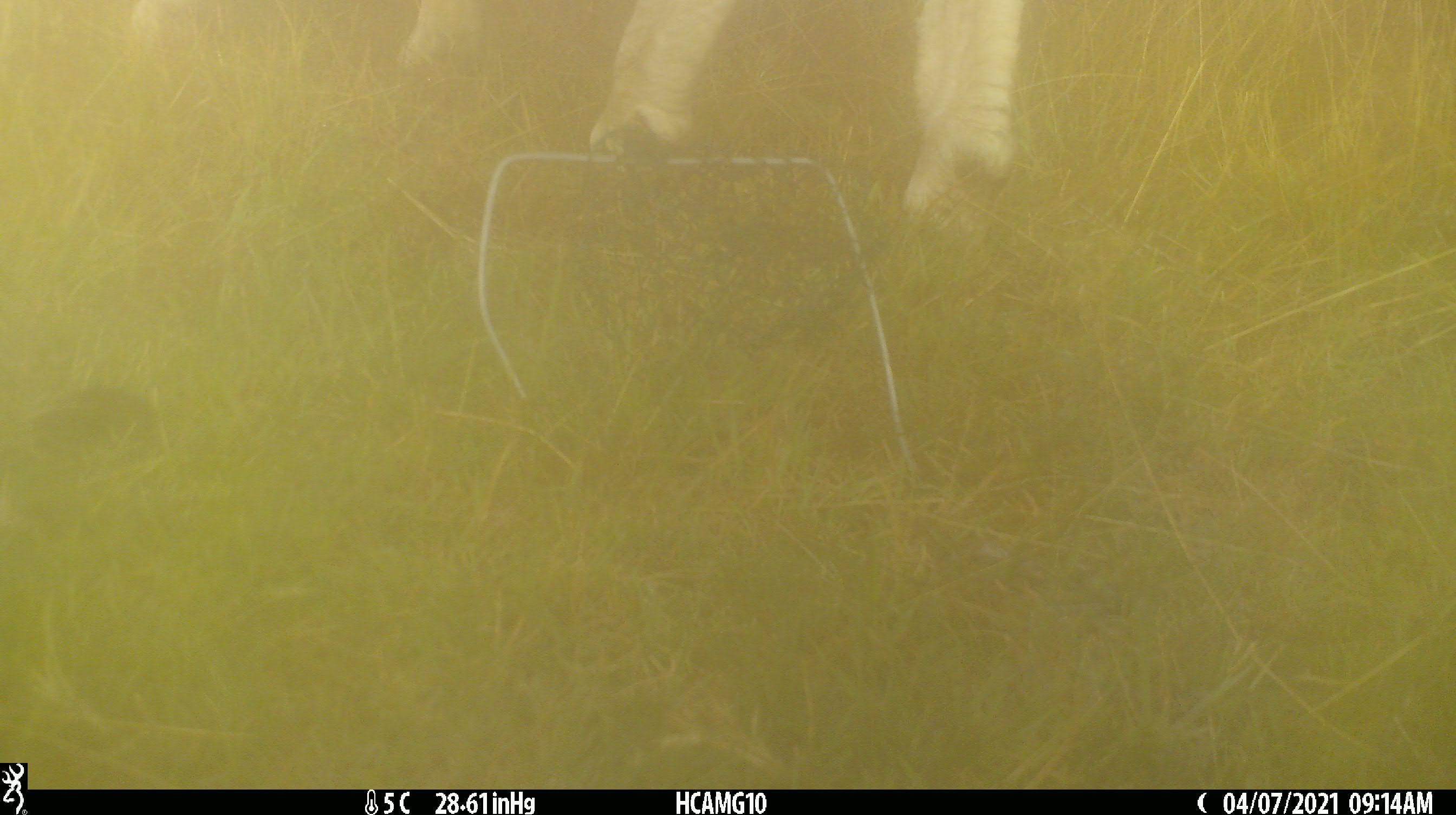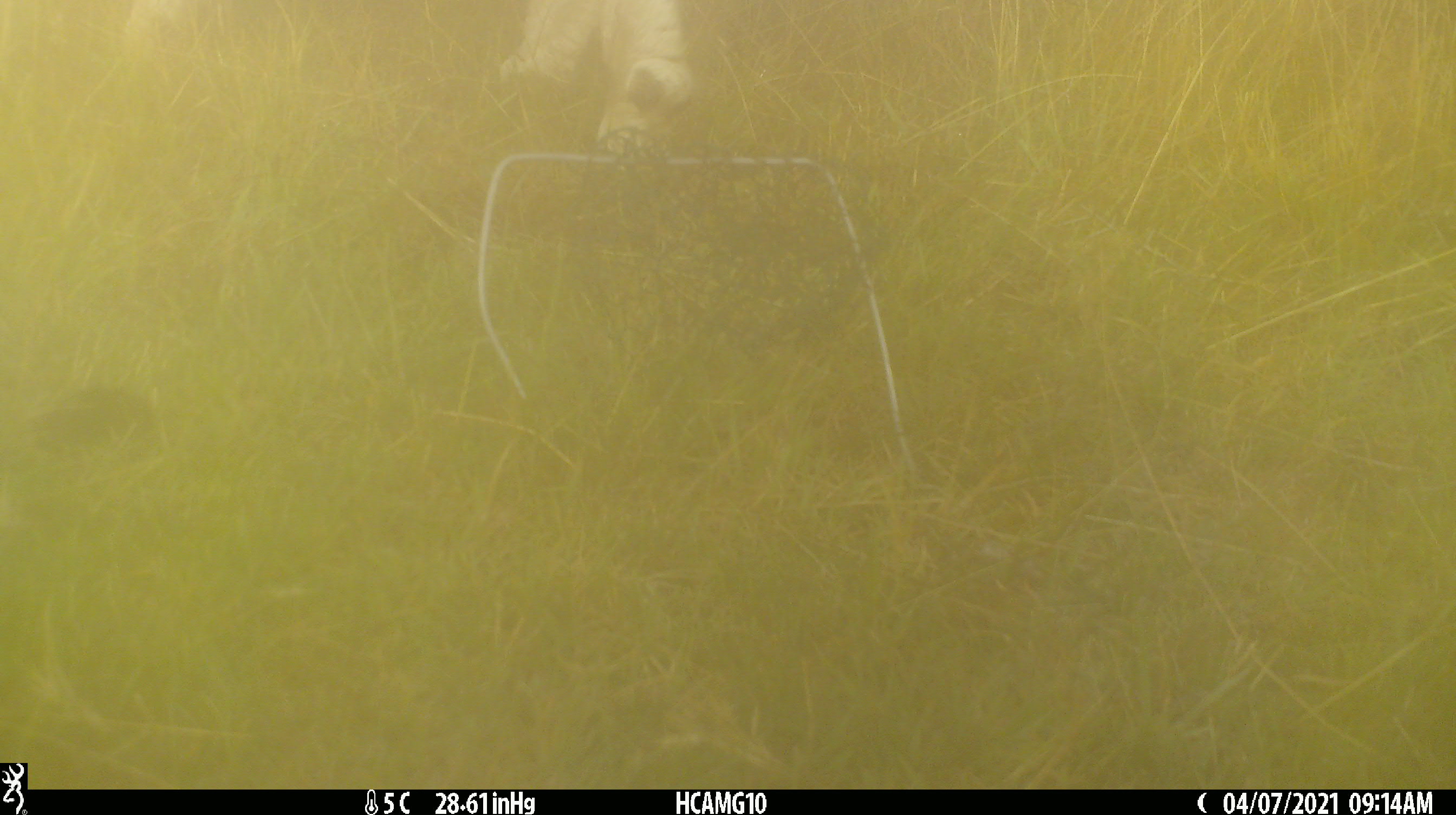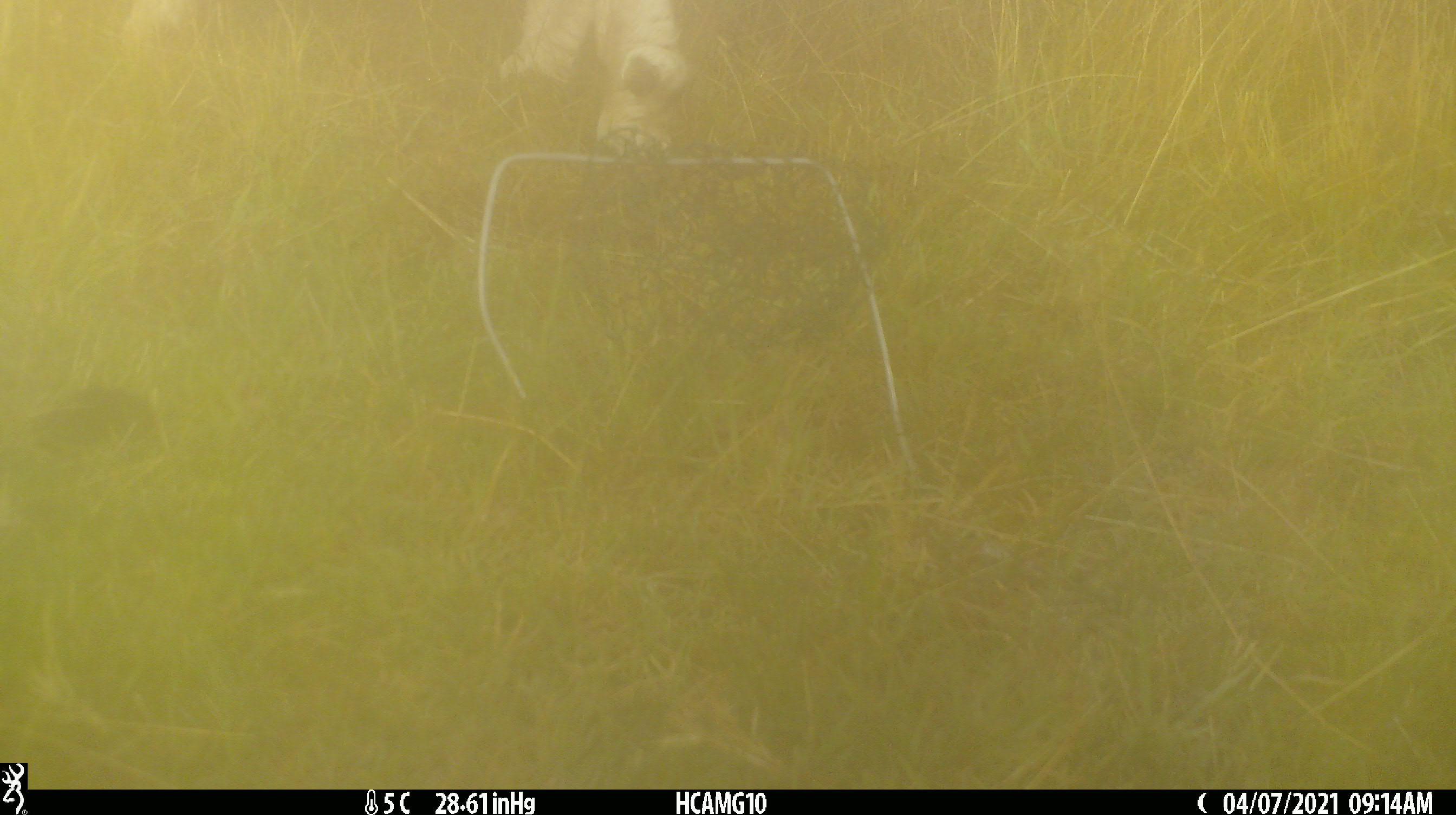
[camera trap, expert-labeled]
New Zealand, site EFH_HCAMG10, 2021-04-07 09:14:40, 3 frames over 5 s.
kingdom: Animalia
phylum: Chordata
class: Mammalia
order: Artiodactyla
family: Bovidae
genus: Ovis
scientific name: Ovis aries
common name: domestic sheep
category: sheep